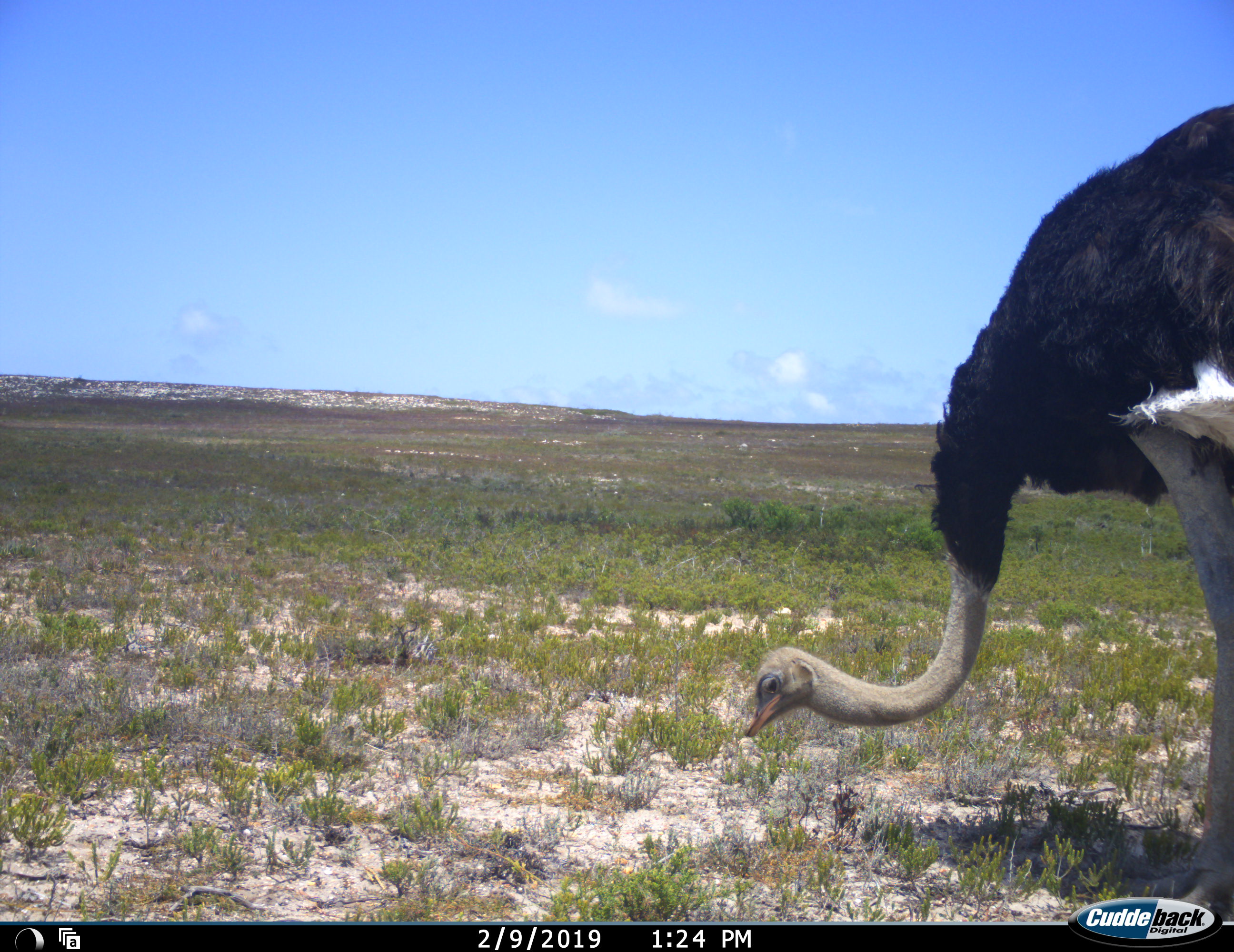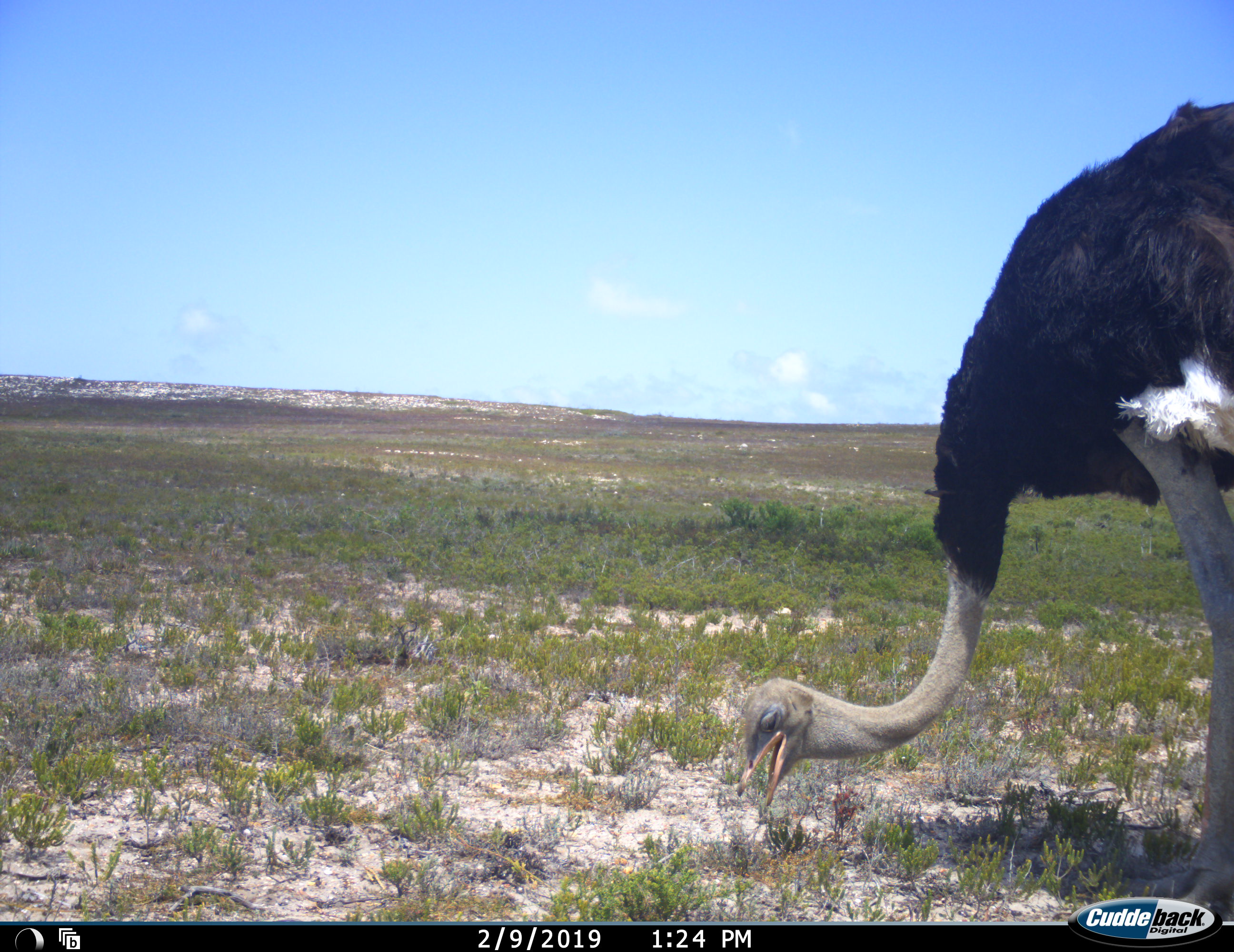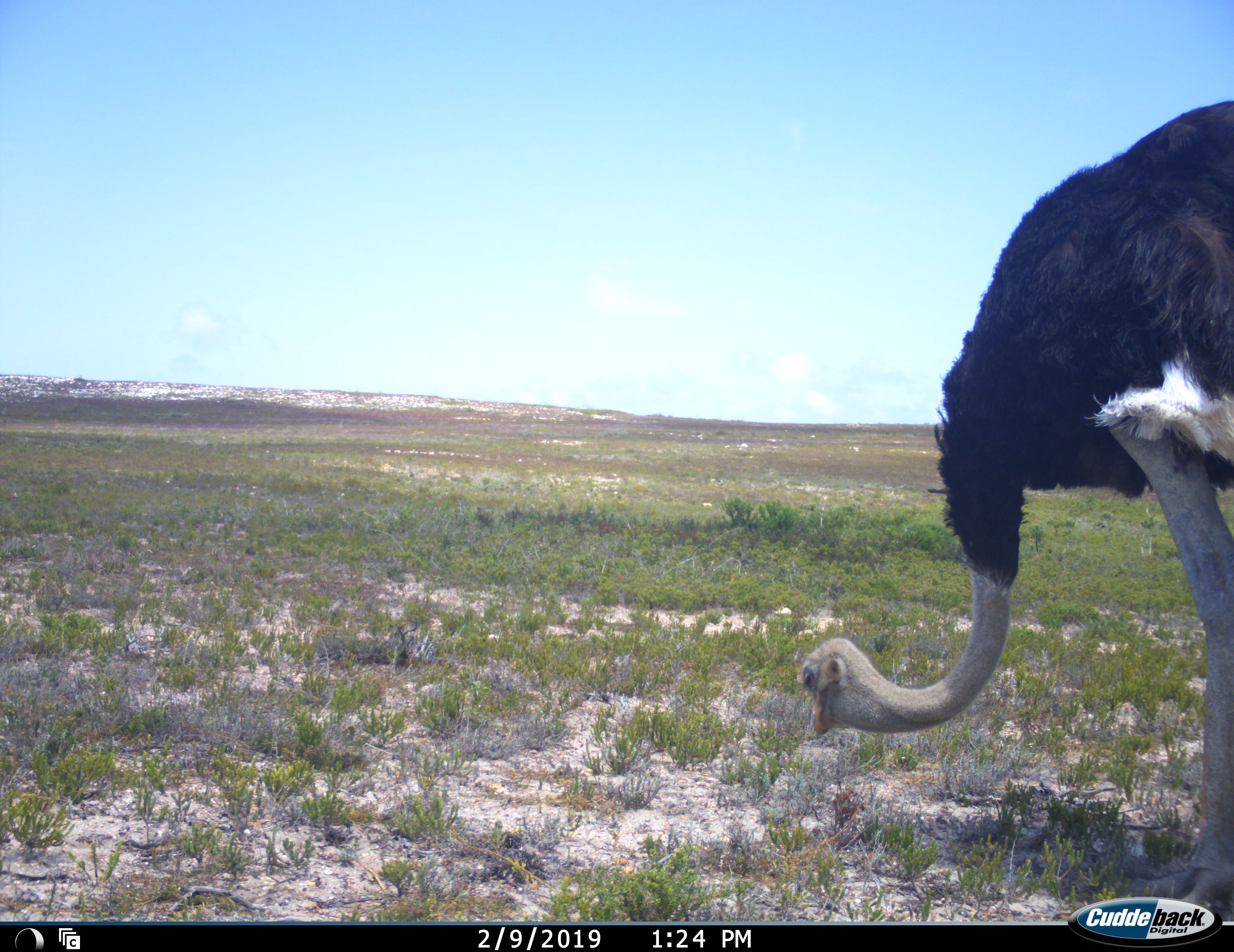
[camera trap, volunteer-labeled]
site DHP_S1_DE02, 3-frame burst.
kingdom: Animalia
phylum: Chordata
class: Aves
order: Struthioniformes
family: Struthionidae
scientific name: Struthionidae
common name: ostrich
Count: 1.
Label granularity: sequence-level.